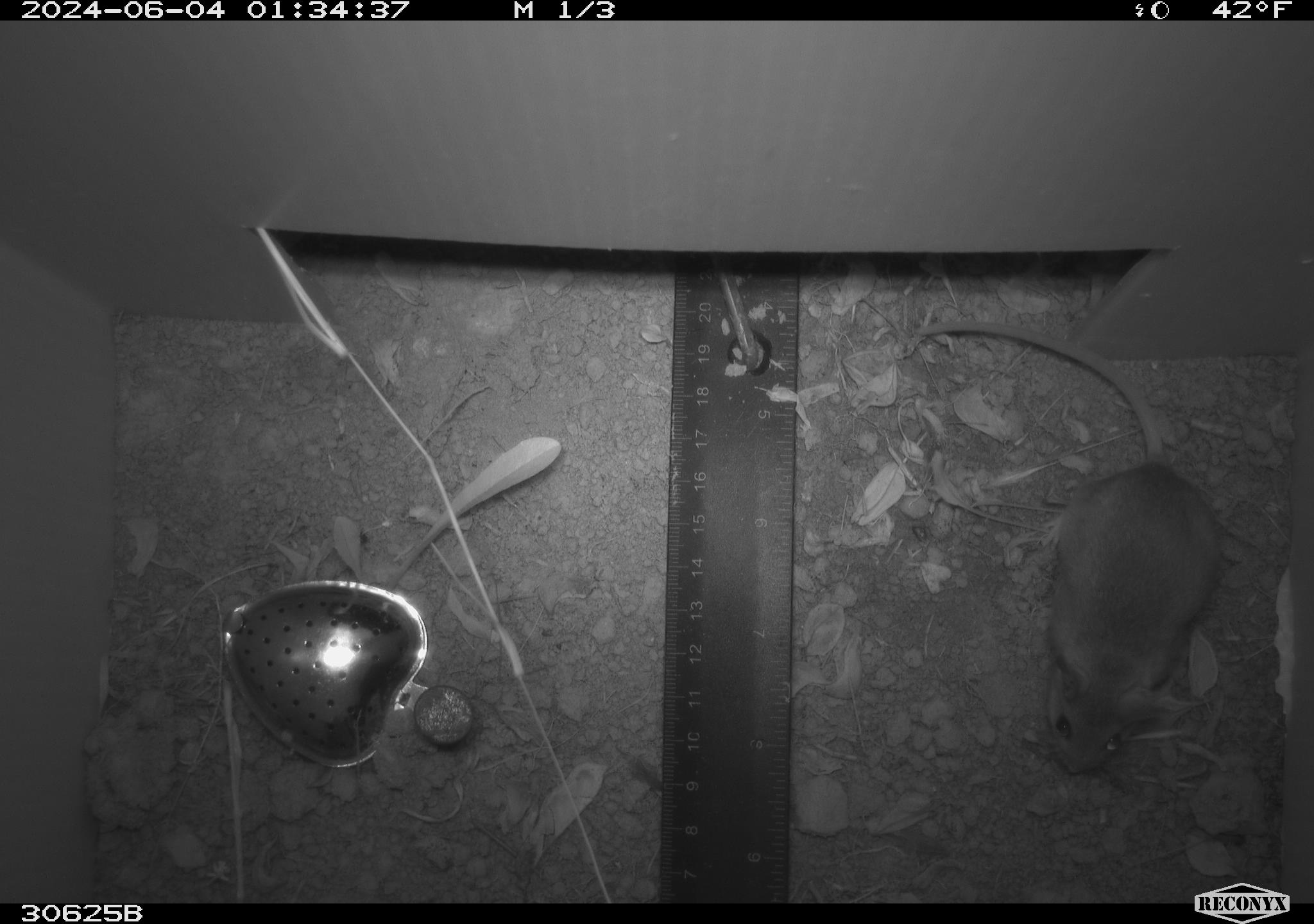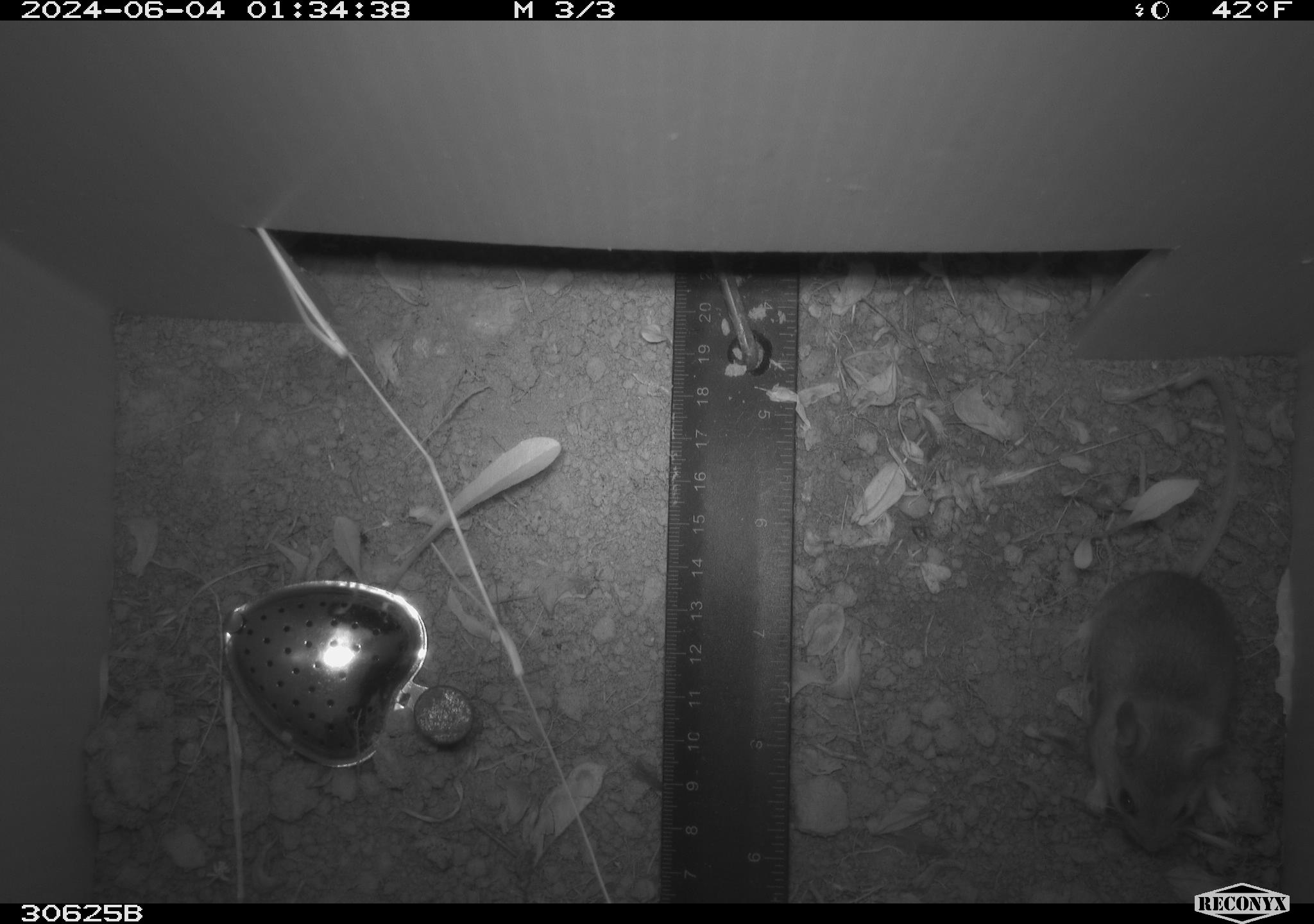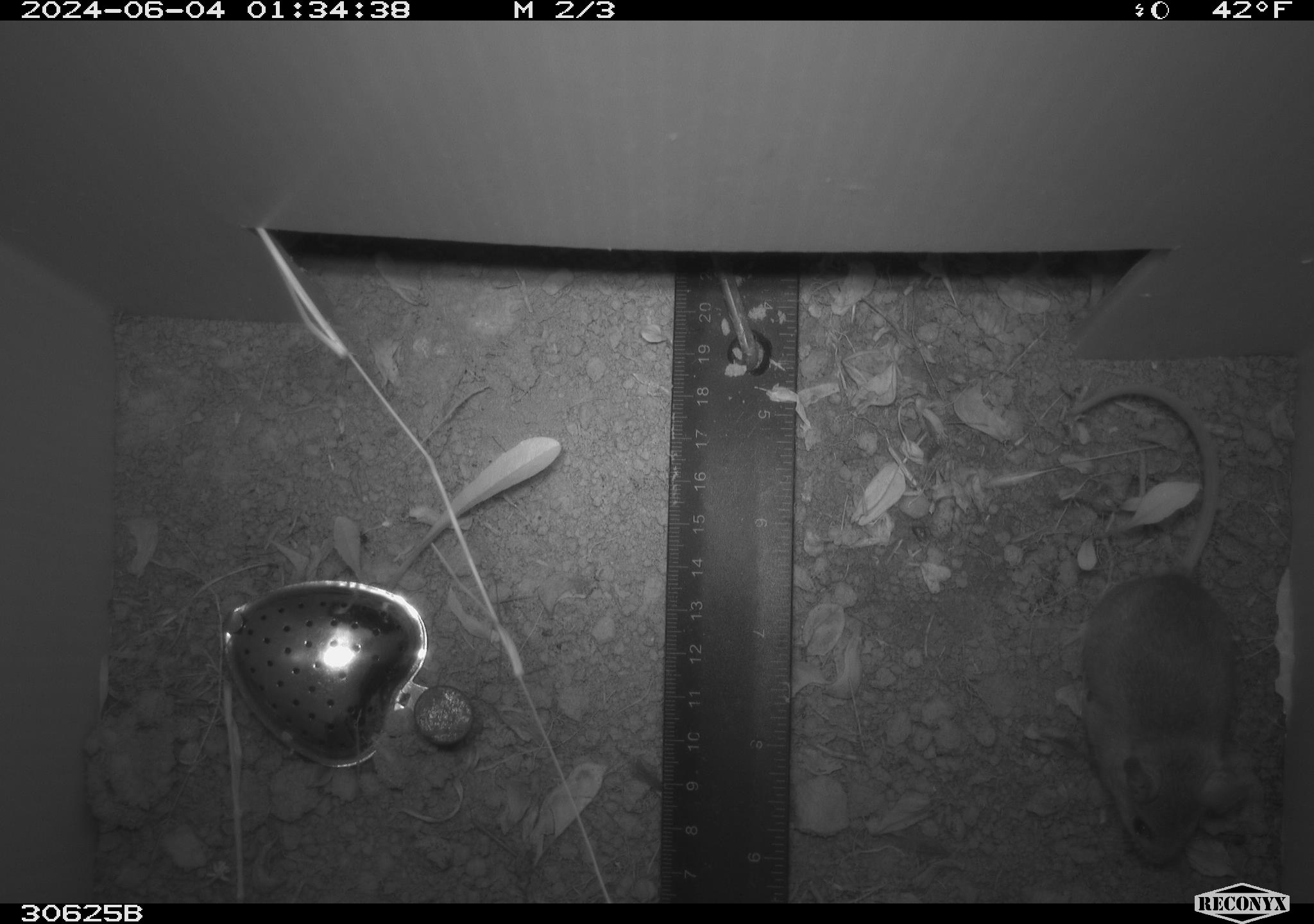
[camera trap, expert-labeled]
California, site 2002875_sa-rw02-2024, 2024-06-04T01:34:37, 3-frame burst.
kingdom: Animalia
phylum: Chordata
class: Mammalia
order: Rodentia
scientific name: Rodentia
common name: mouse species